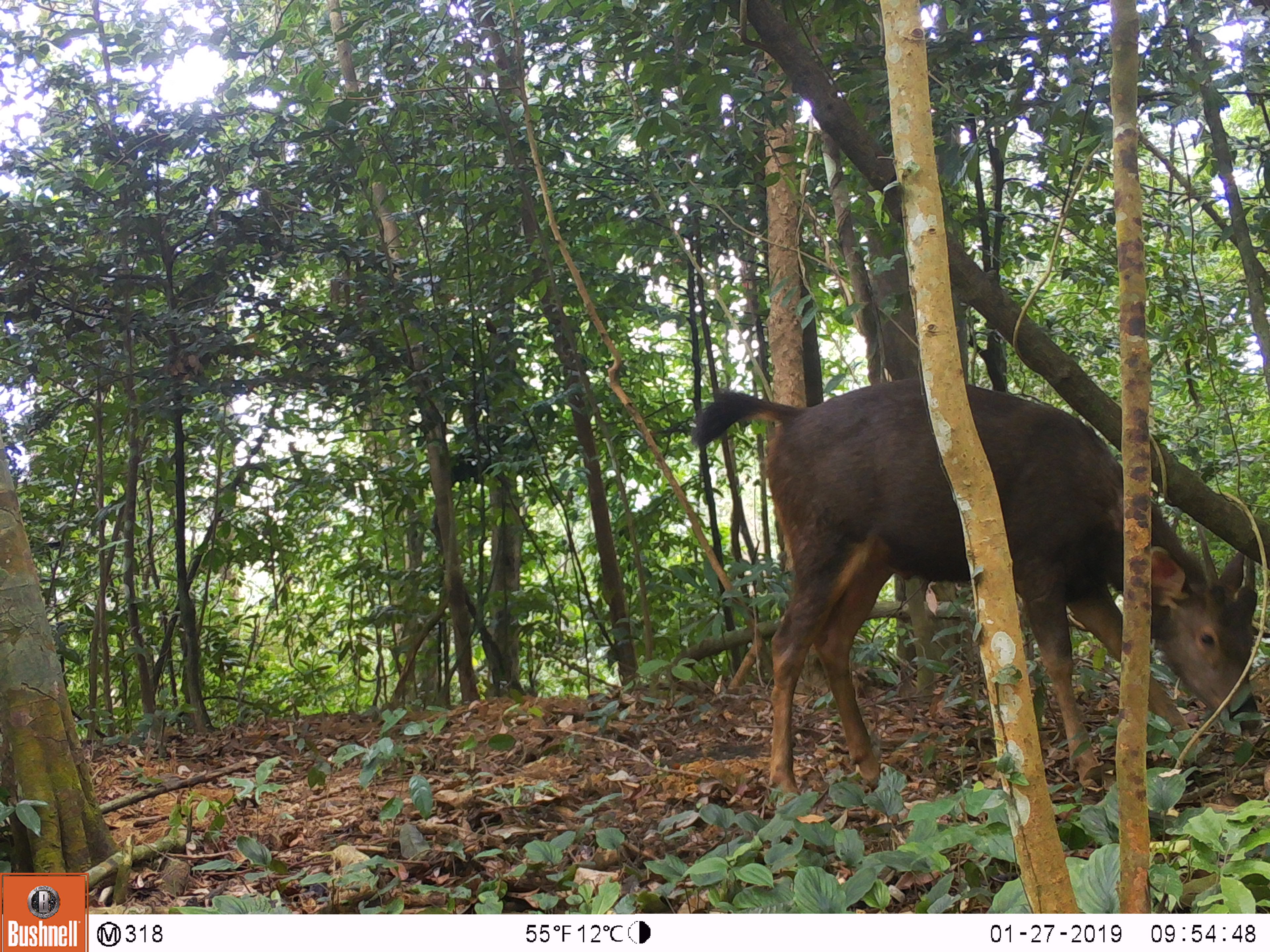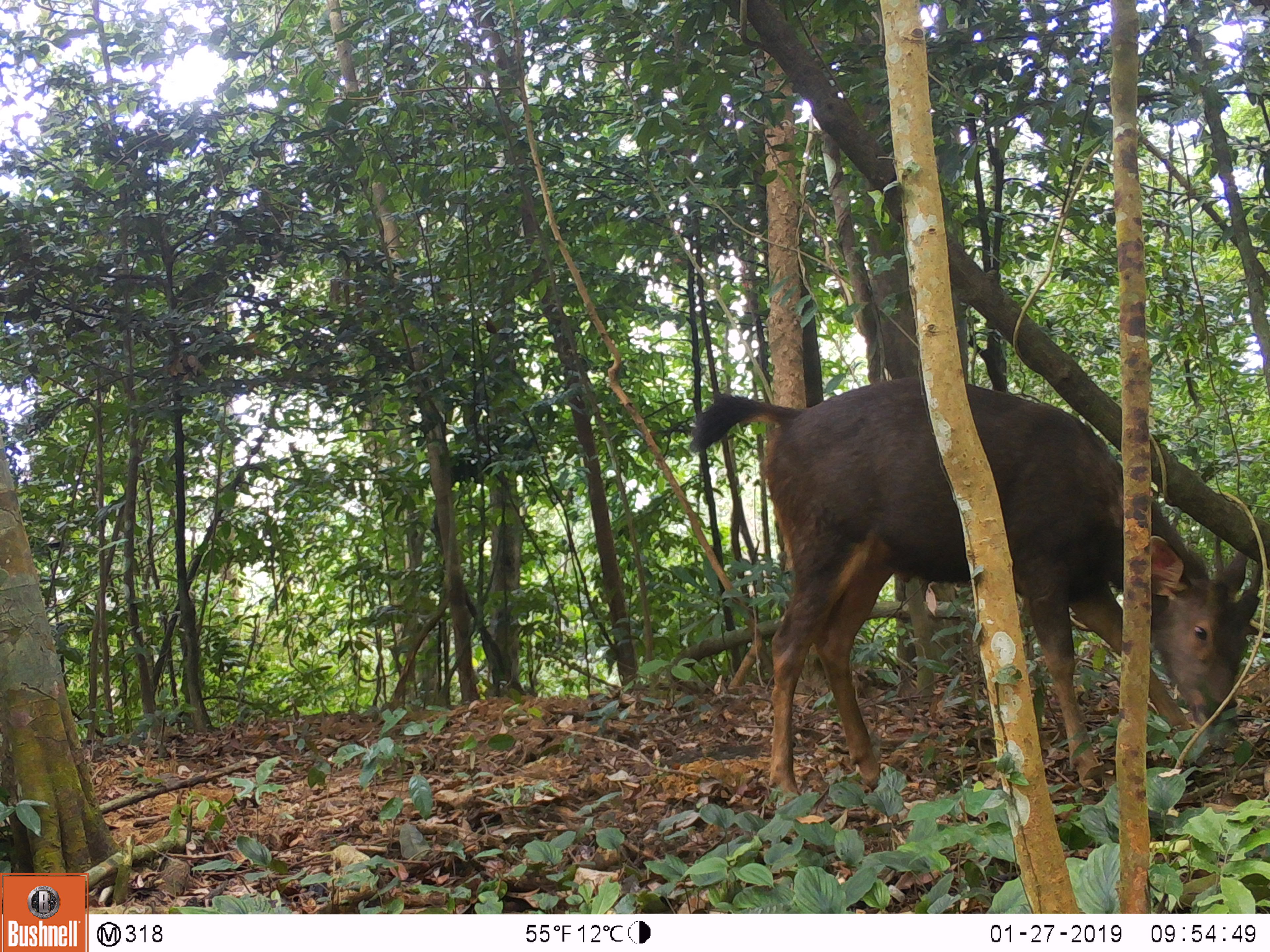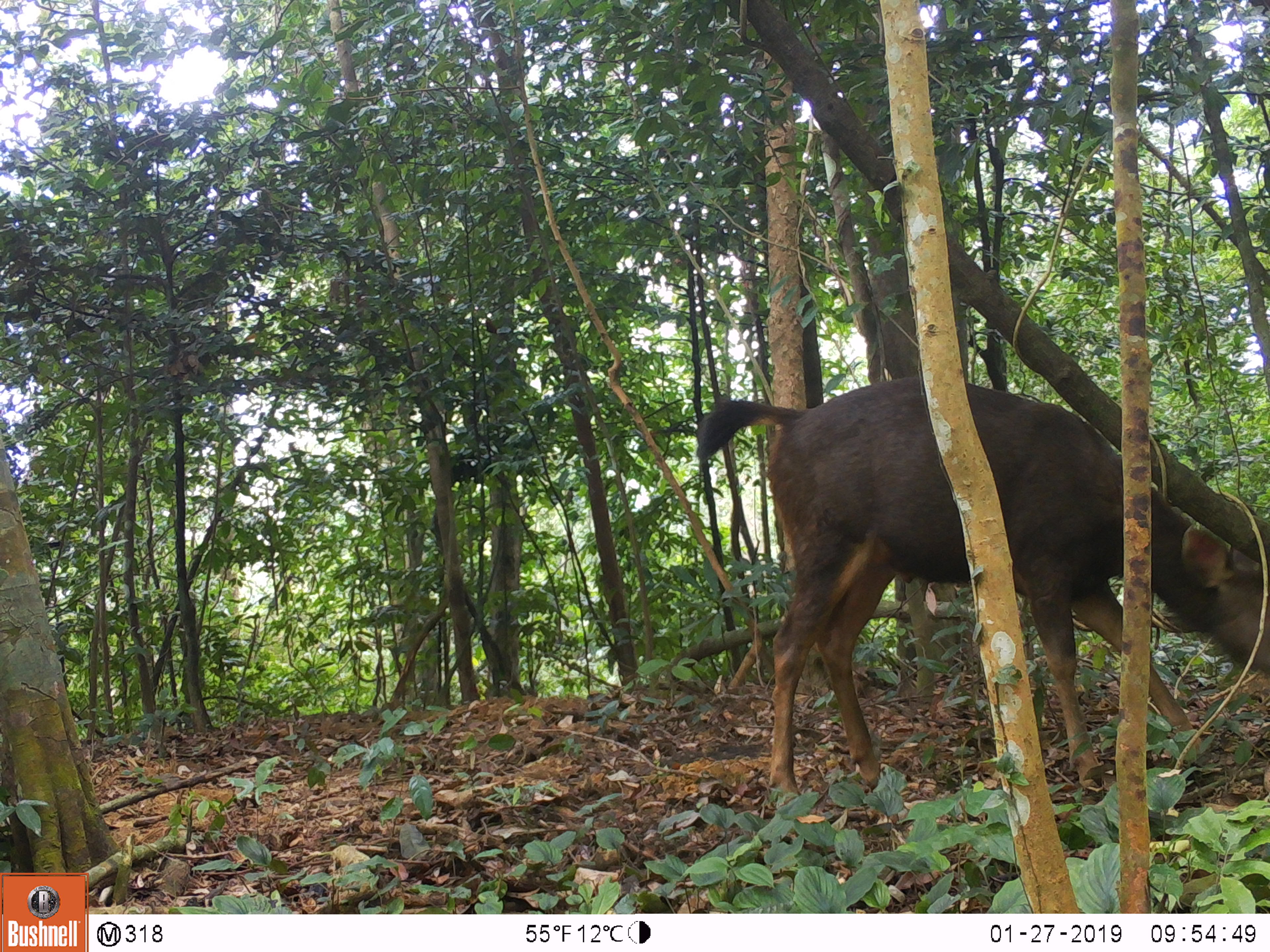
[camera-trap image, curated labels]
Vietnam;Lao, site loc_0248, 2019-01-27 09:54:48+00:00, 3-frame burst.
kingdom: Animalia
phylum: Chordata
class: Mammalia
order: Artiodactyla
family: Cervidae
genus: Rusa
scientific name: Rusa unicolor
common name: sambar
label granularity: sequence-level